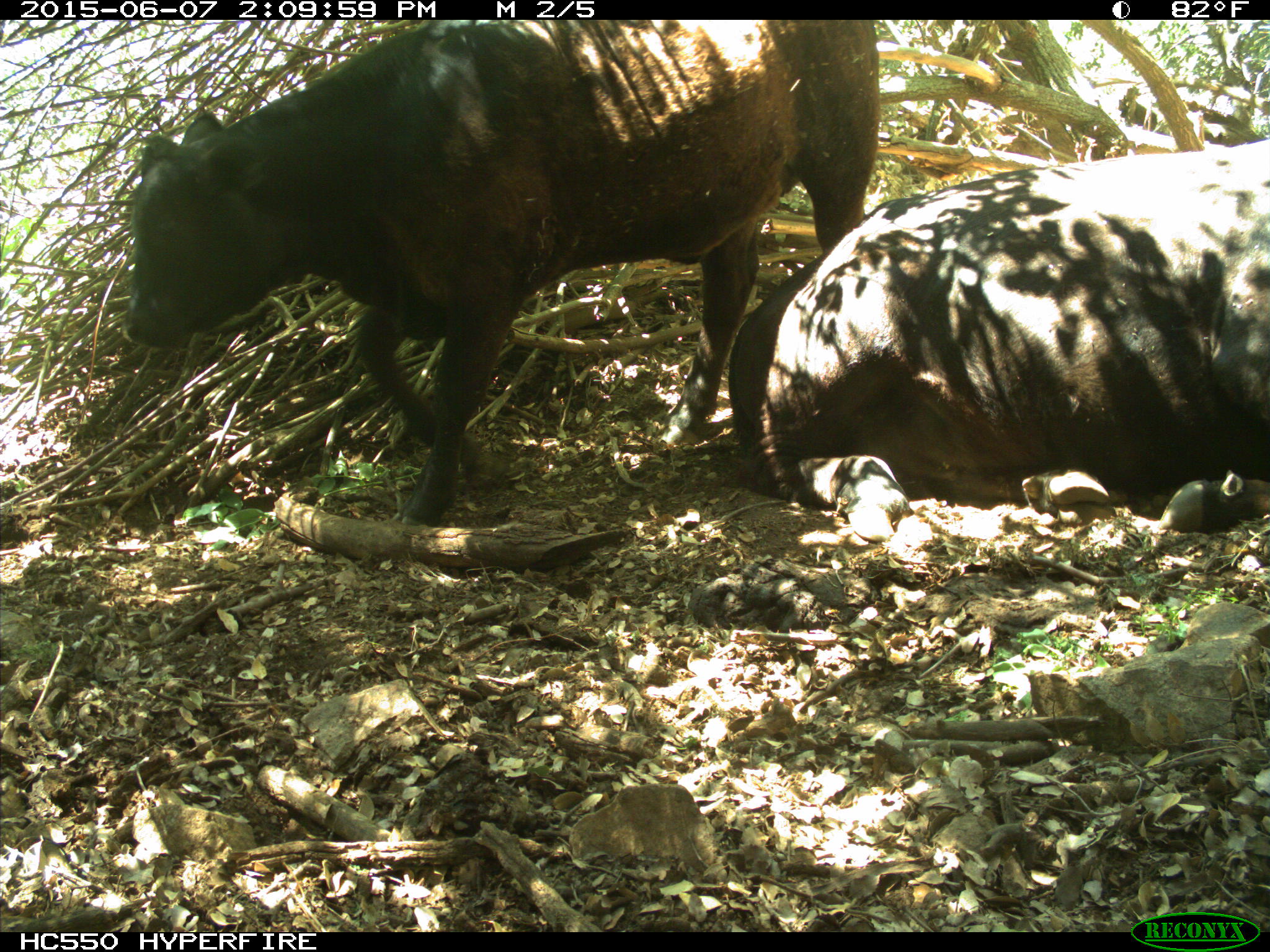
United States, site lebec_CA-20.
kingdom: Animalia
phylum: Chordata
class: Mammalia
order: Artiodactyla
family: Bovidae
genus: Bos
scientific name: Bos taurus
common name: domestic cow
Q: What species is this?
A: Bos taurus (domestic cow).